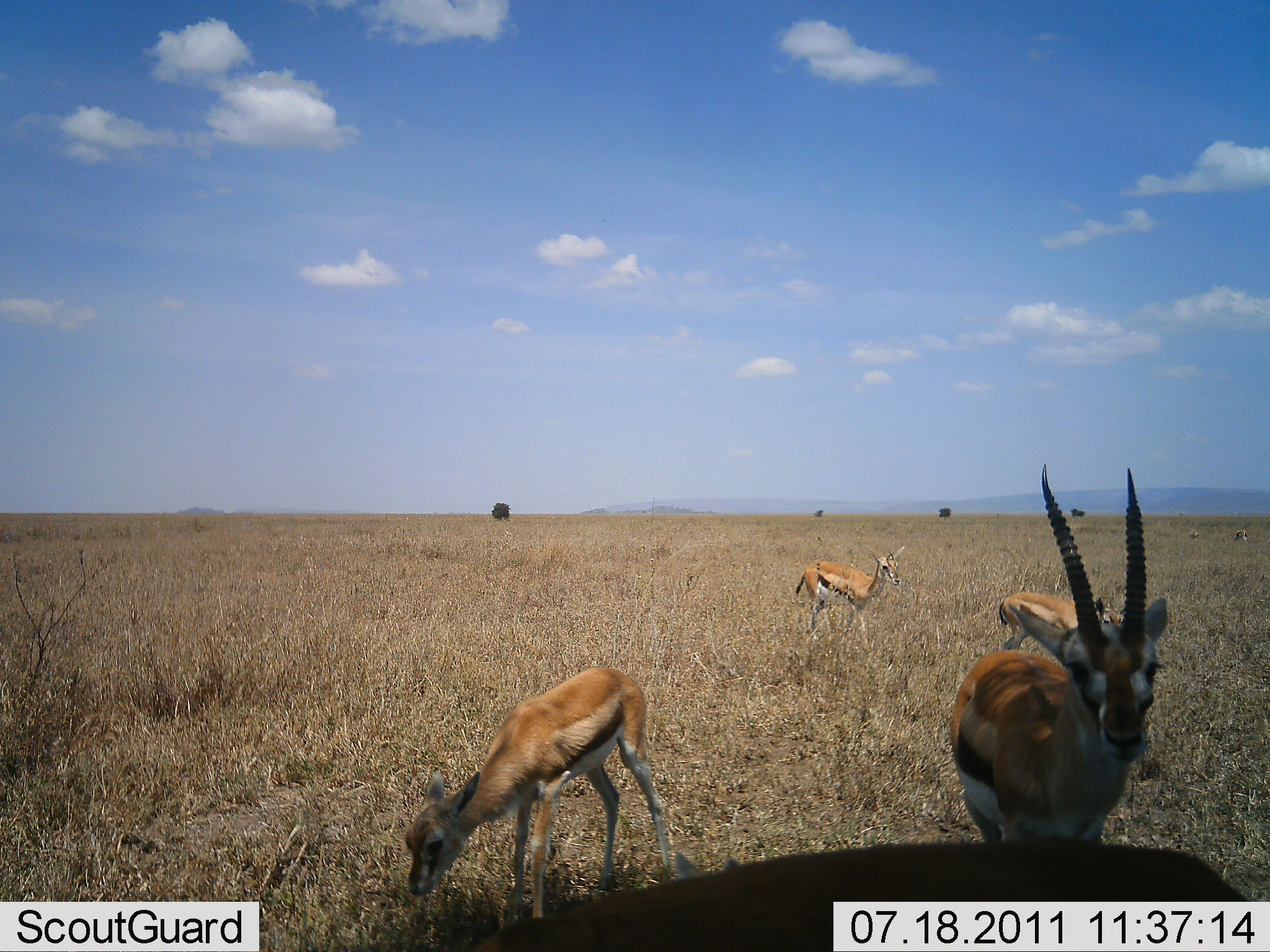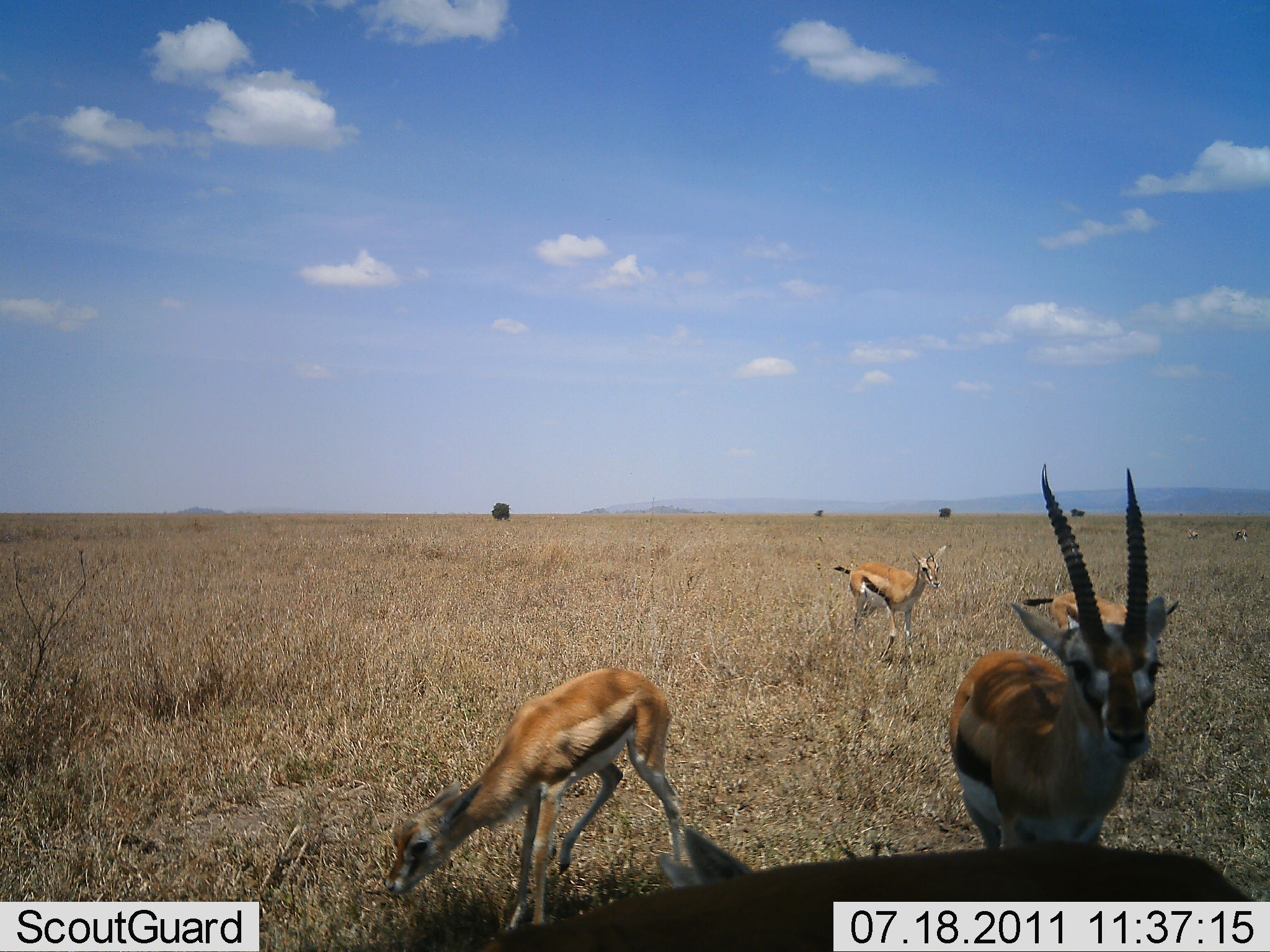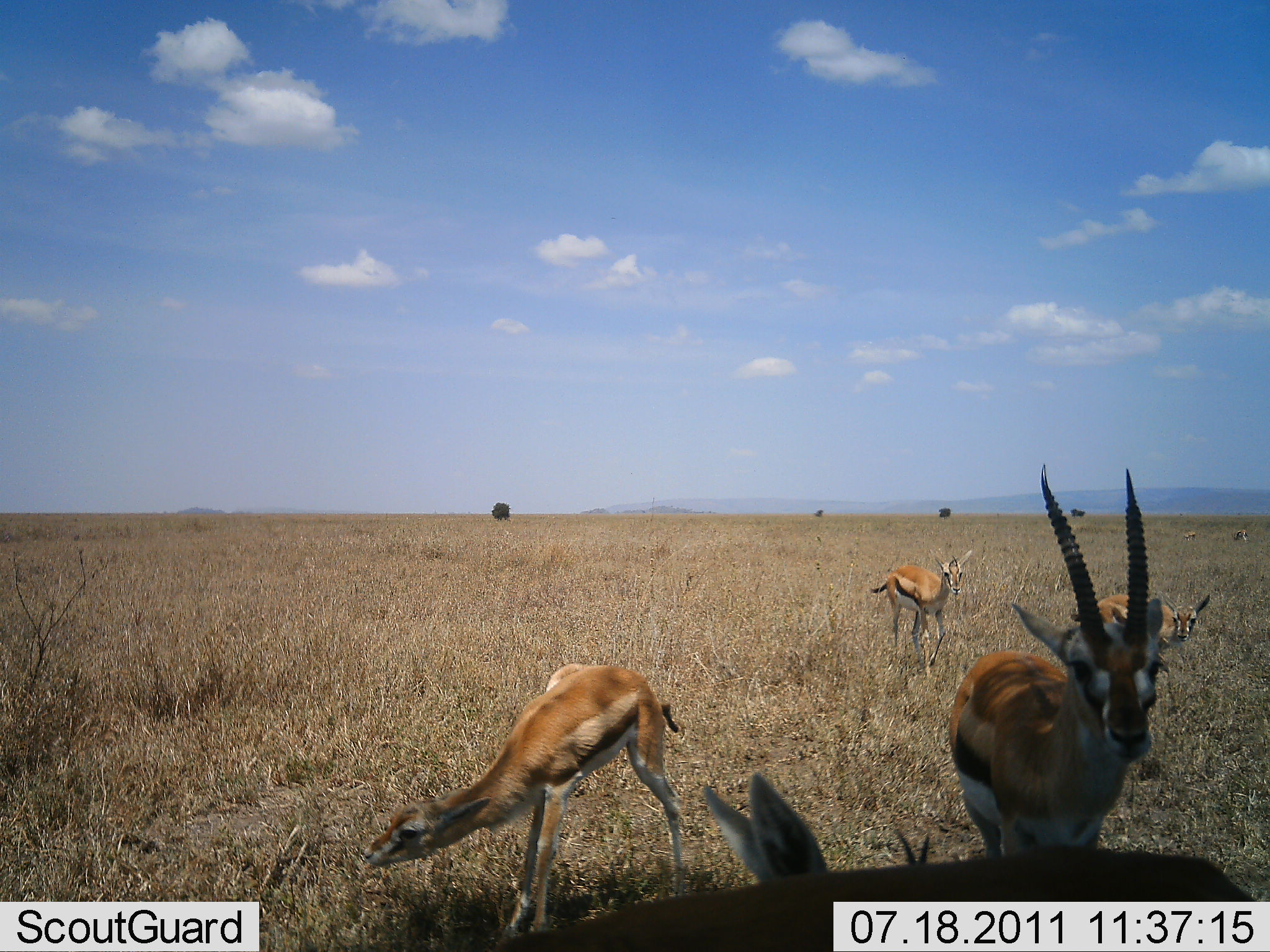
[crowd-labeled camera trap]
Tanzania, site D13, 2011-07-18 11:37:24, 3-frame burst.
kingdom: Animalia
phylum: Chordata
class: Mammalia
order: Artiodactyla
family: Bovidae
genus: Eudorcas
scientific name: Eudorcas thomsonii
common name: thomson's gazelle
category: gazellethomsons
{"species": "gazellethomsons (thomson's gazelle) (Eudorcas thomsonii)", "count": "5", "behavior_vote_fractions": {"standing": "50%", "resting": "10%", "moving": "70%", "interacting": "10%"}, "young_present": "10%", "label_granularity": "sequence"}